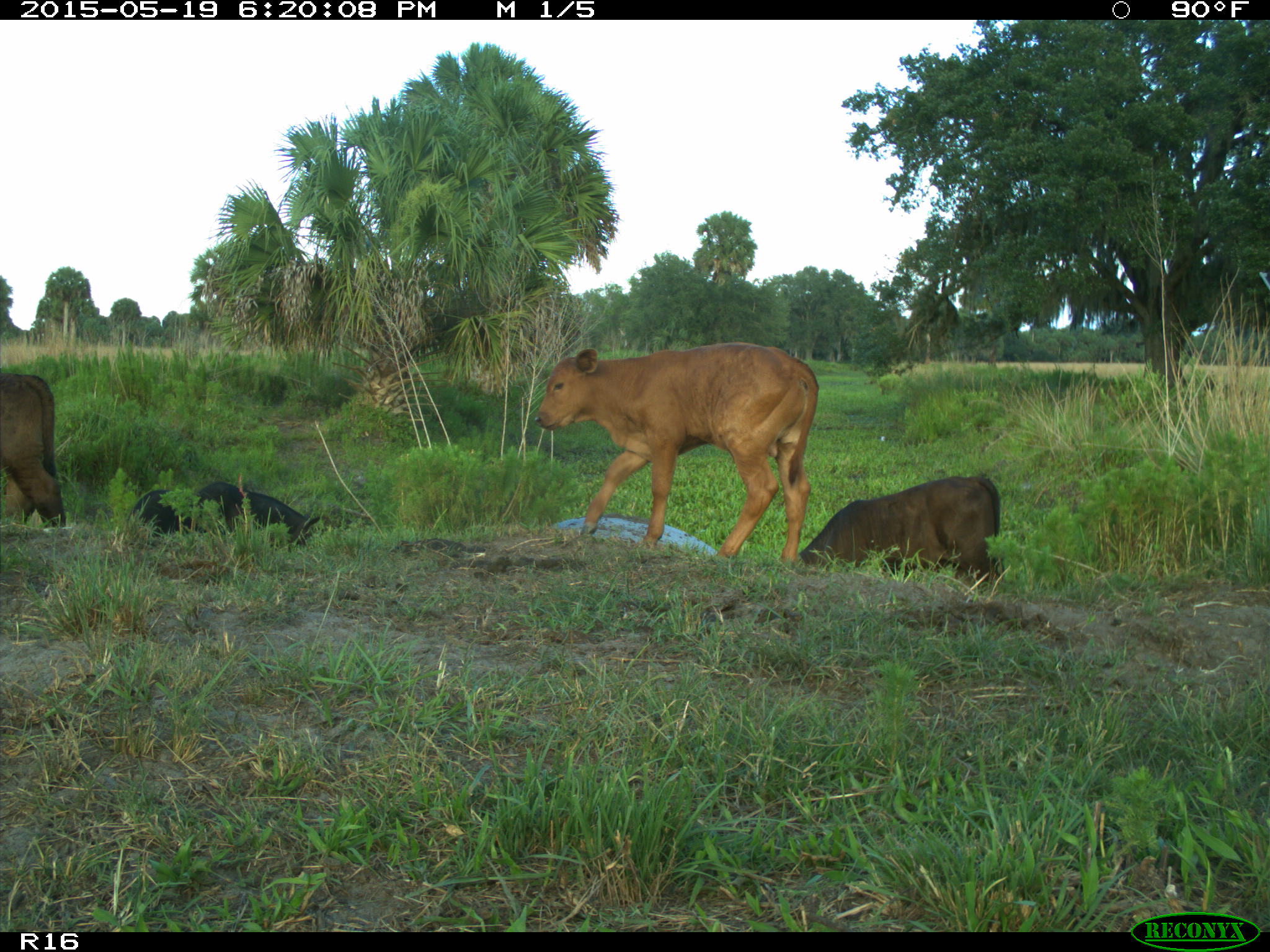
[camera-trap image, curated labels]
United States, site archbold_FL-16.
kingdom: Animalia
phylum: Chordata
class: Mammalia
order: Artiodactyla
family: Suidae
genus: Sus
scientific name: Sus scrofa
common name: wild boar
Sus scrofa (wild boar).